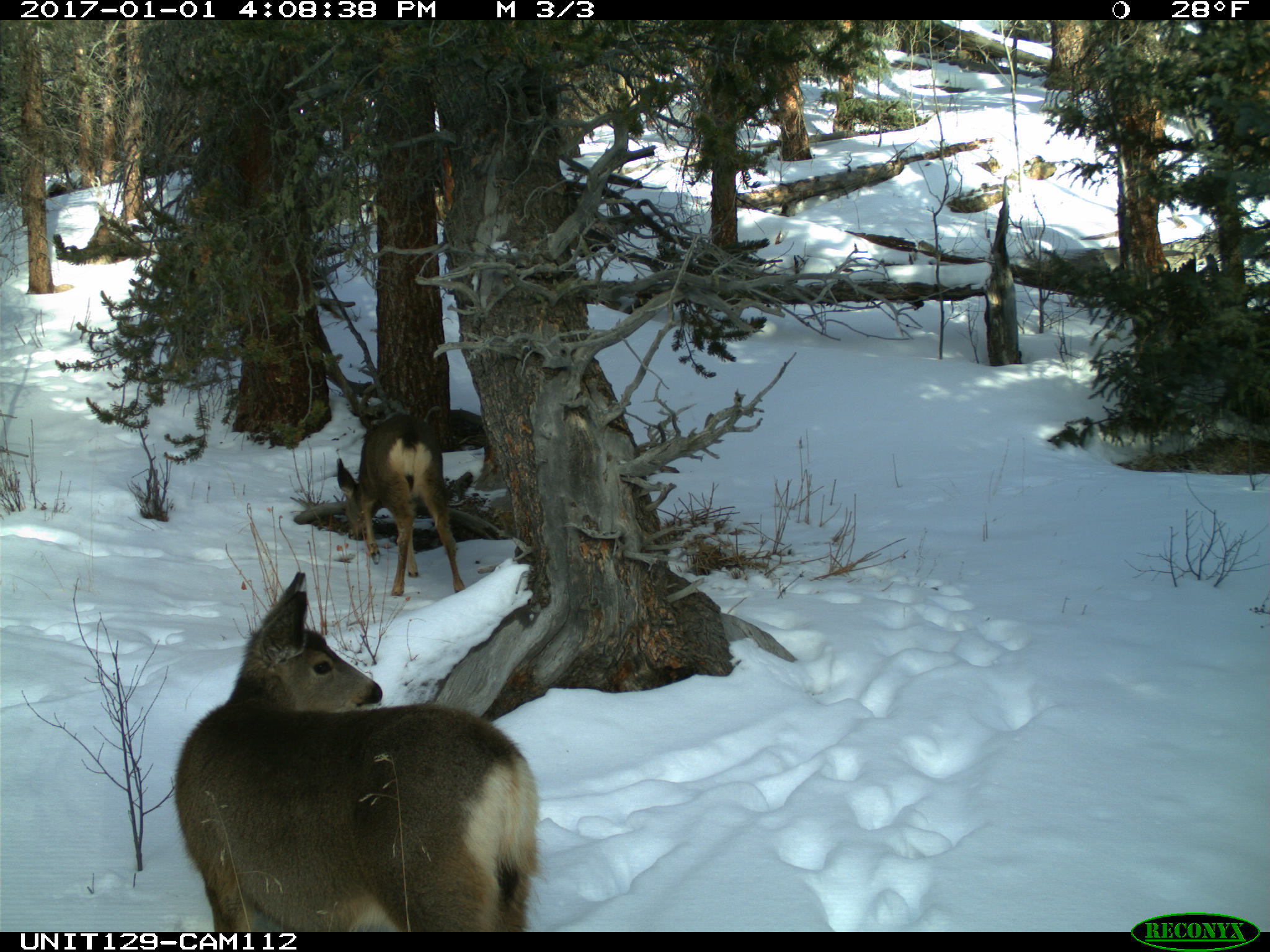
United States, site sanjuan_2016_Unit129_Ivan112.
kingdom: Animalia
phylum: Chordata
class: Mammalia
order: Artiodactyla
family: Cervidae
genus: Odocoileus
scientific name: Odocoileus hemionus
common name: mule deer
Odocoileus hemionus (mule deer).